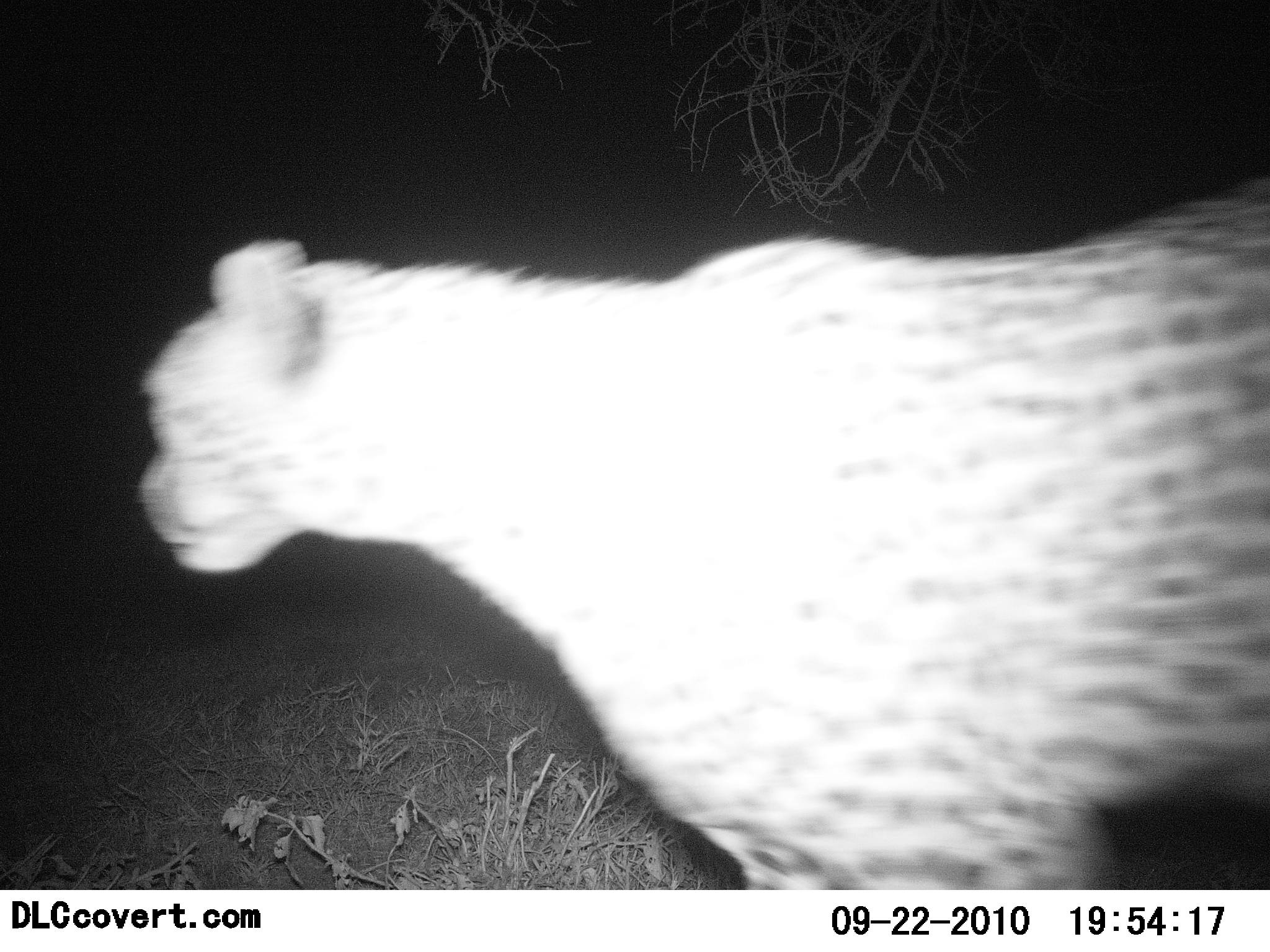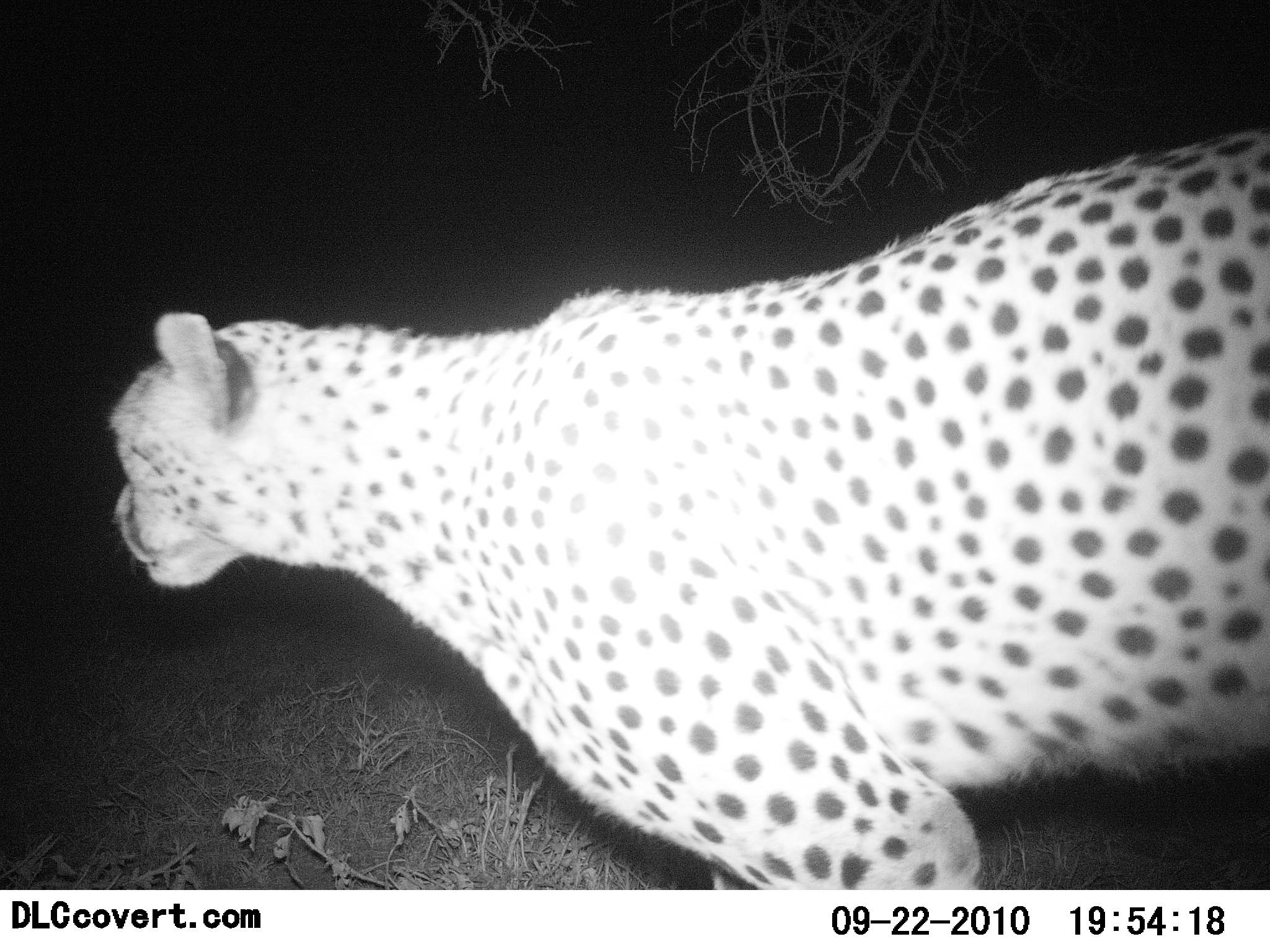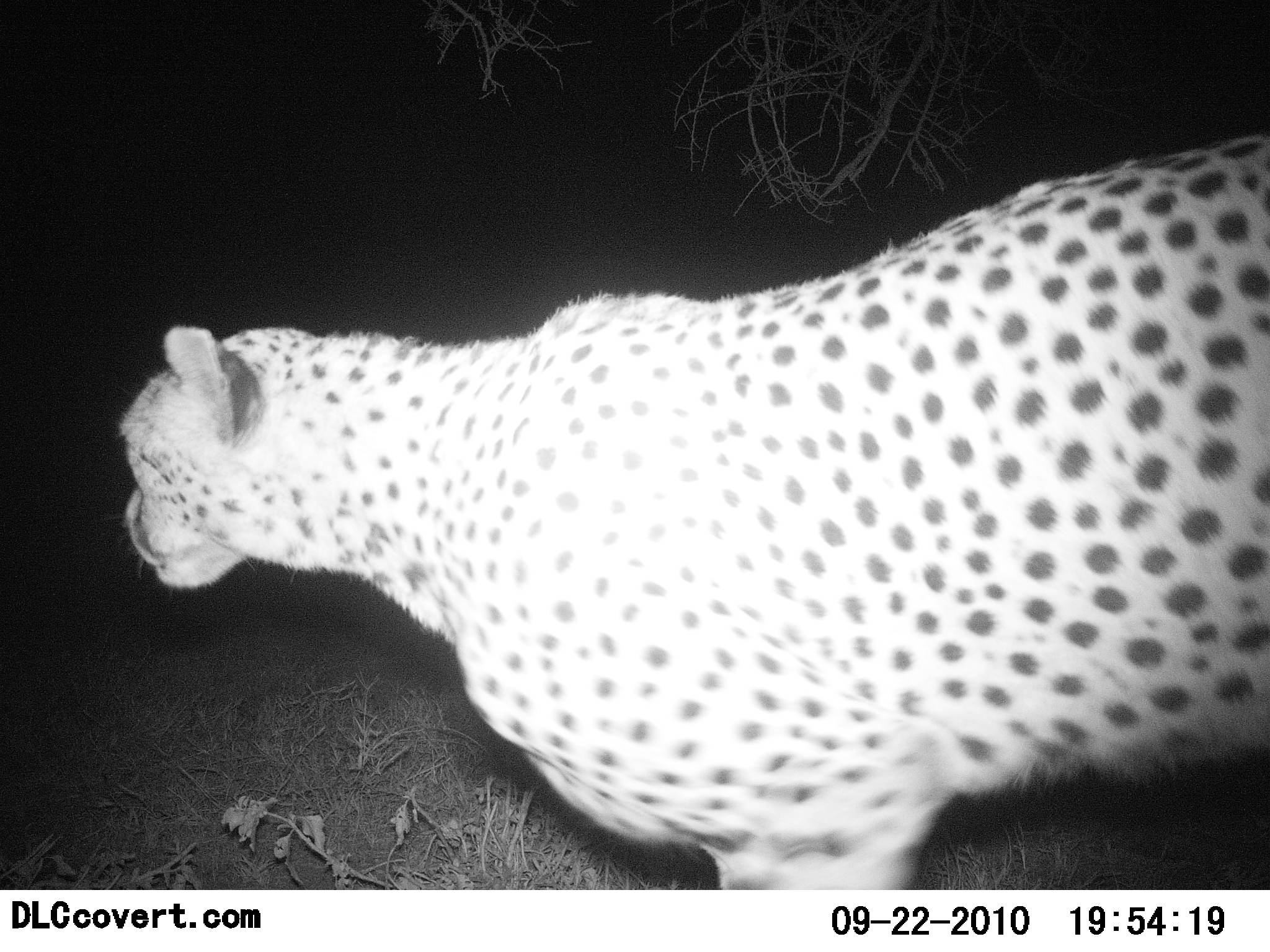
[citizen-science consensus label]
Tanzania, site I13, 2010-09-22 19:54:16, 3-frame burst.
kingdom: Animalia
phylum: Chordata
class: Mammalia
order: Carnivora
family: Felidae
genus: Acinonyx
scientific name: Acinonyx jubatus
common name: cheetah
Cheetah (Acinonyx jubatus), count 1. Behavior (volunteer vote fractions): standing 38%, resting 0%, moving 62%, interacting 0%. Young present (vote fraction): 0%. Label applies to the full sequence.